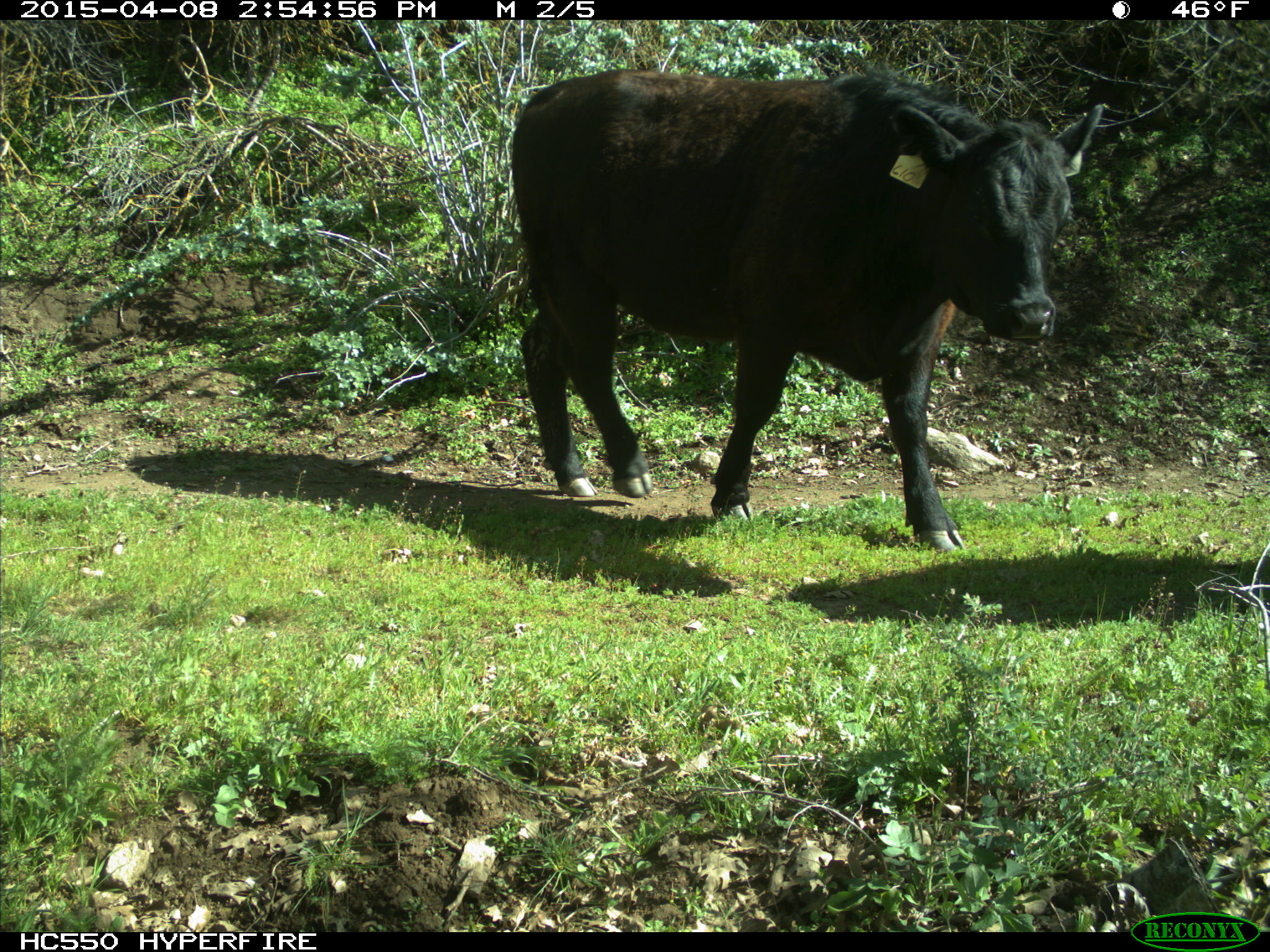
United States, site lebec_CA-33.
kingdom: Animalia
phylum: Chordata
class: Mammalia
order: Artiodactyla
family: Bovidae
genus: Bos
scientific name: Bos taurus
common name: domestic cow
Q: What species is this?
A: Bos taurus (domestic cow).